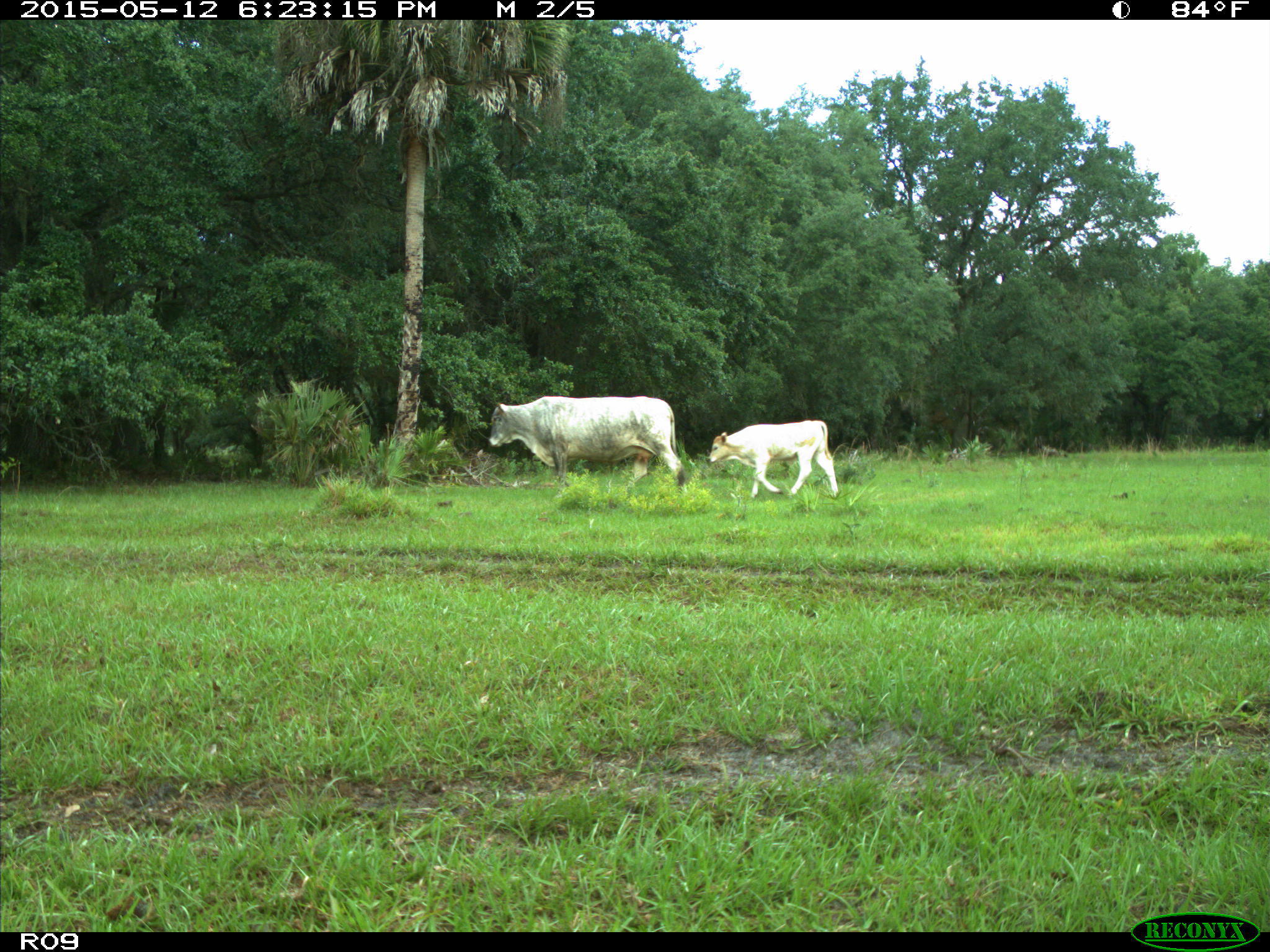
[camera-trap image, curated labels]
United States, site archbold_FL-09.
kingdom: Animalia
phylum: Chordata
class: Mammalia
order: Artiodactyla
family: Bovidae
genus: Bos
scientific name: Bos taurus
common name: domestic cow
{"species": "Bos taurus (domestic cow)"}